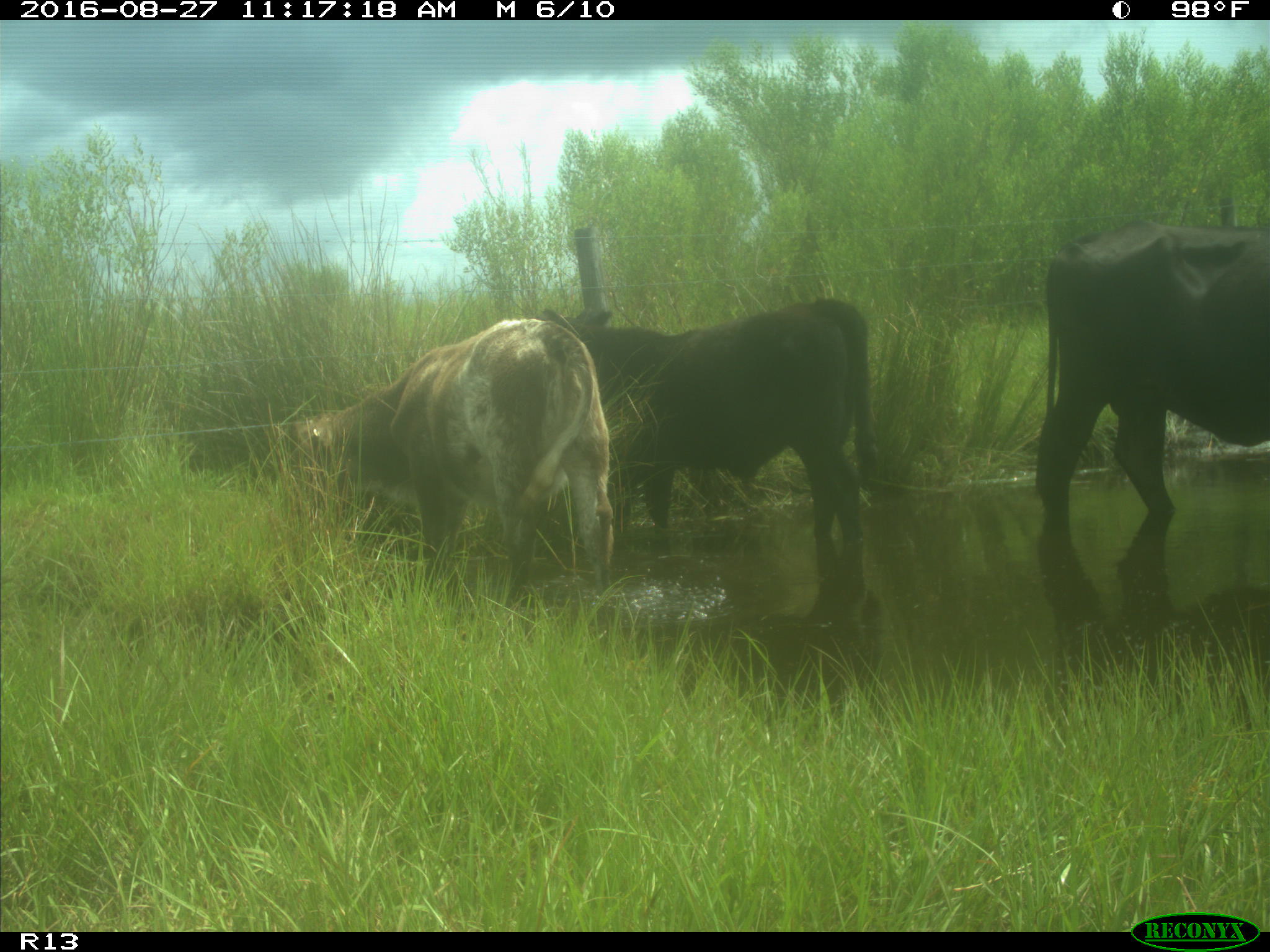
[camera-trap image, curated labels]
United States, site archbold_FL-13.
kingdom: Animalia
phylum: Chordata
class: Mammalia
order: Artiodactyla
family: Bovidae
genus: Bos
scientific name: Bos taurus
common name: domestic cow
Bos taurus (domestic cow).